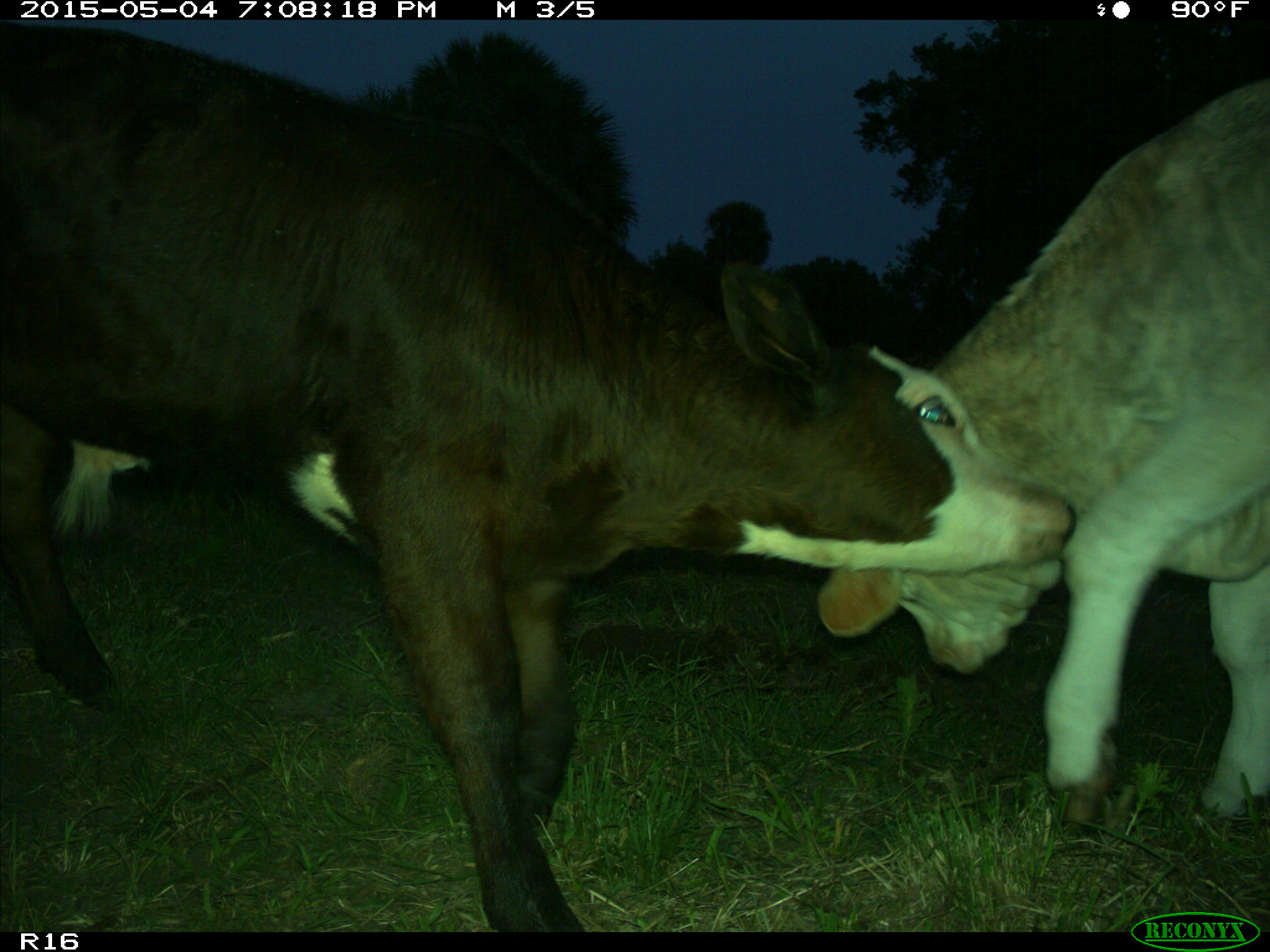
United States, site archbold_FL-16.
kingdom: Animalia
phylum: Chordata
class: Mammalia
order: Artiodactyla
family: Bovidae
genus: Bos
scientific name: Bos taurus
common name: domestic cow